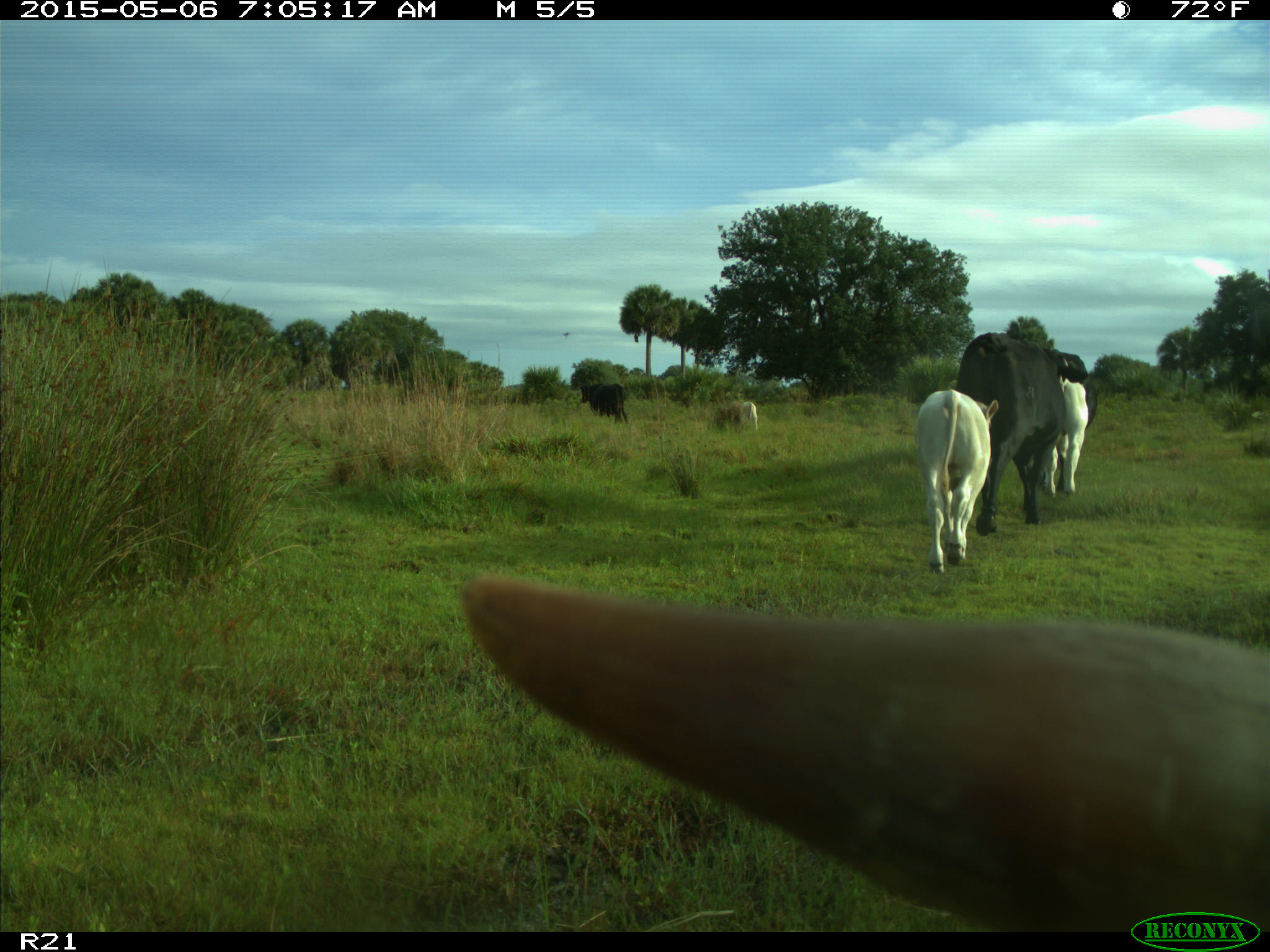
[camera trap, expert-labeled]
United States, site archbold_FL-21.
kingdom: Animalia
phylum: Chordata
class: Mammalia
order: Artiodactyla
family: Bovidae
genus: Bos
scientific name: Bos taurus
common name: domestic cow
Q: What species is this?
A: Bos taurus (domestic cow).